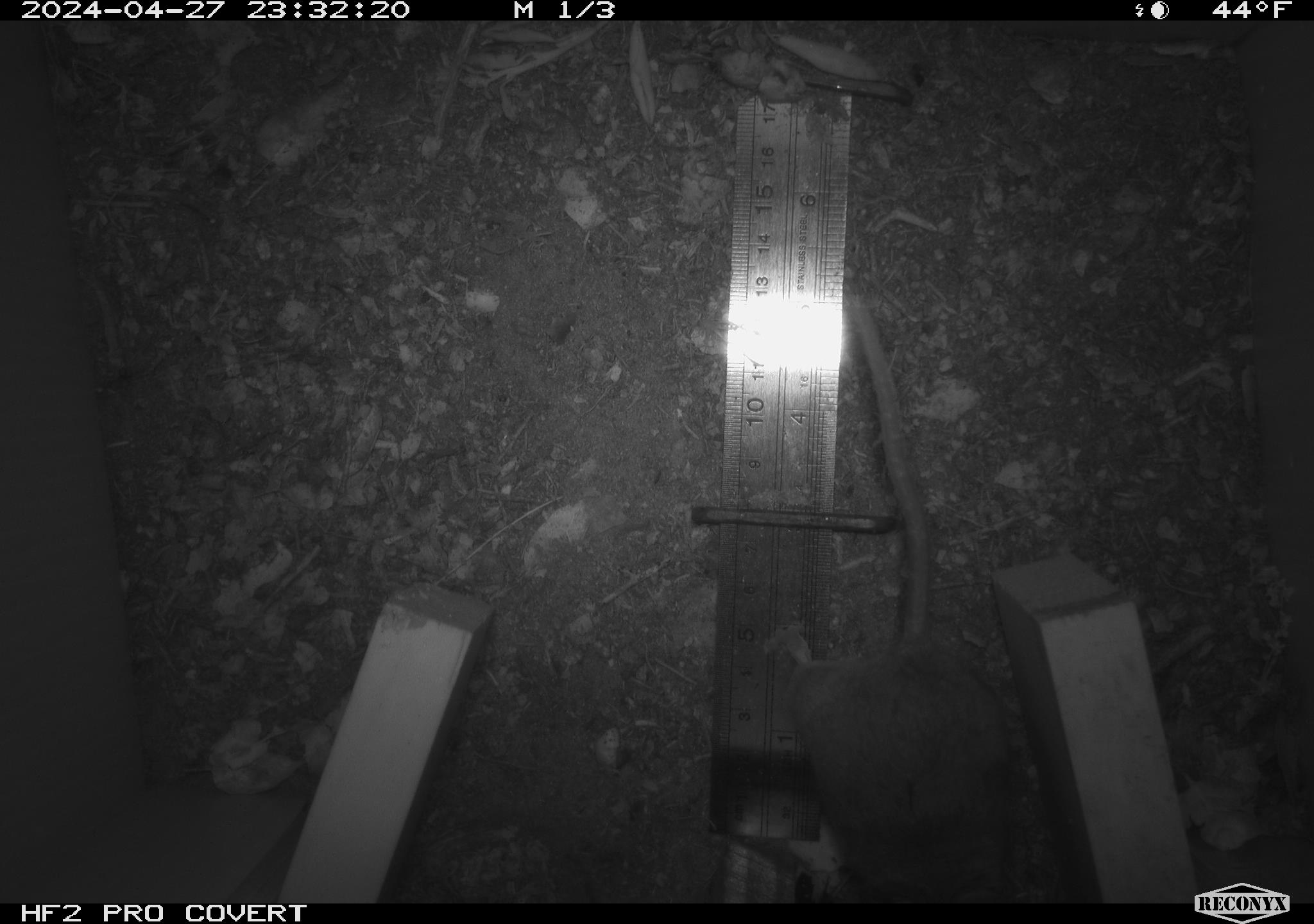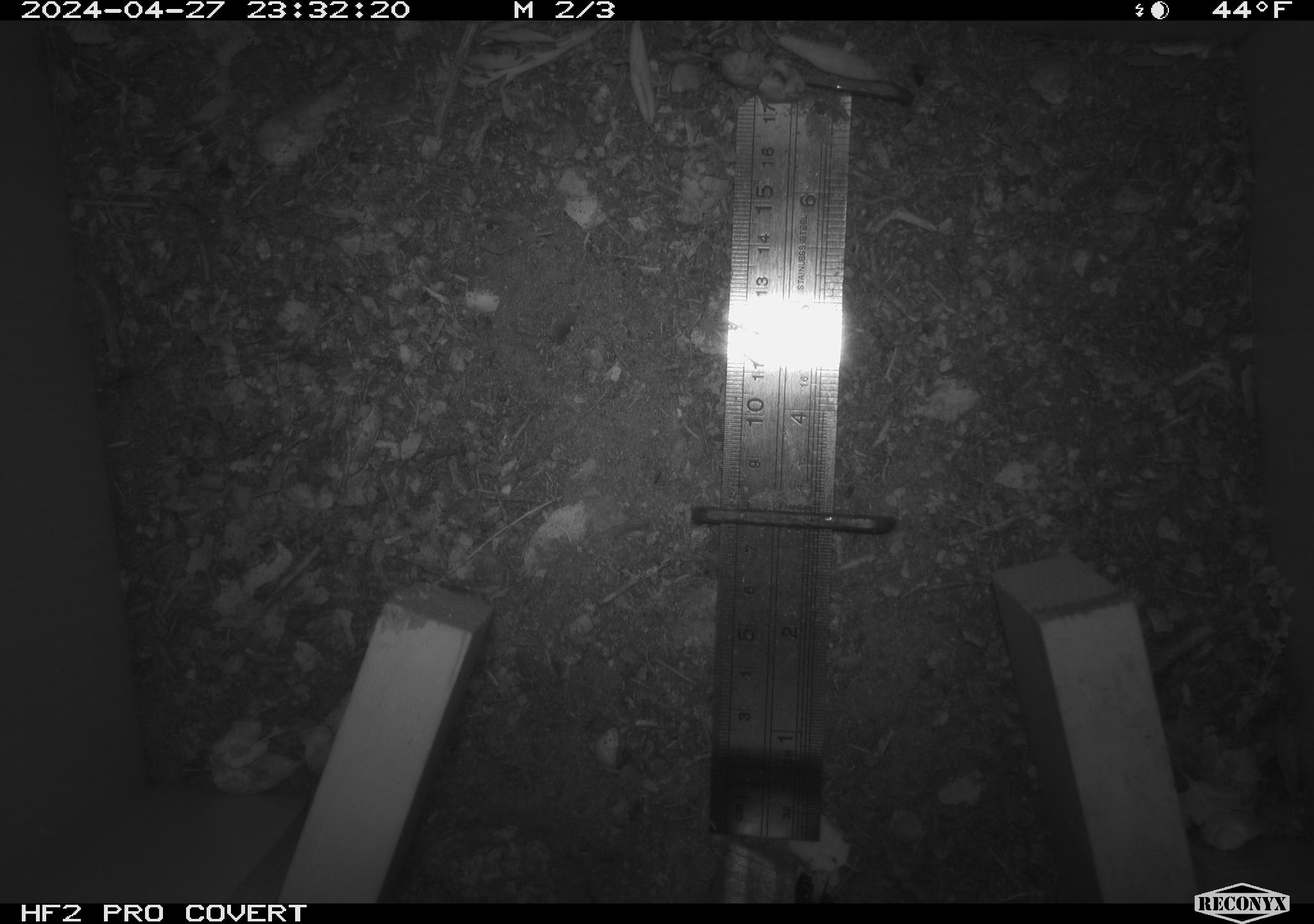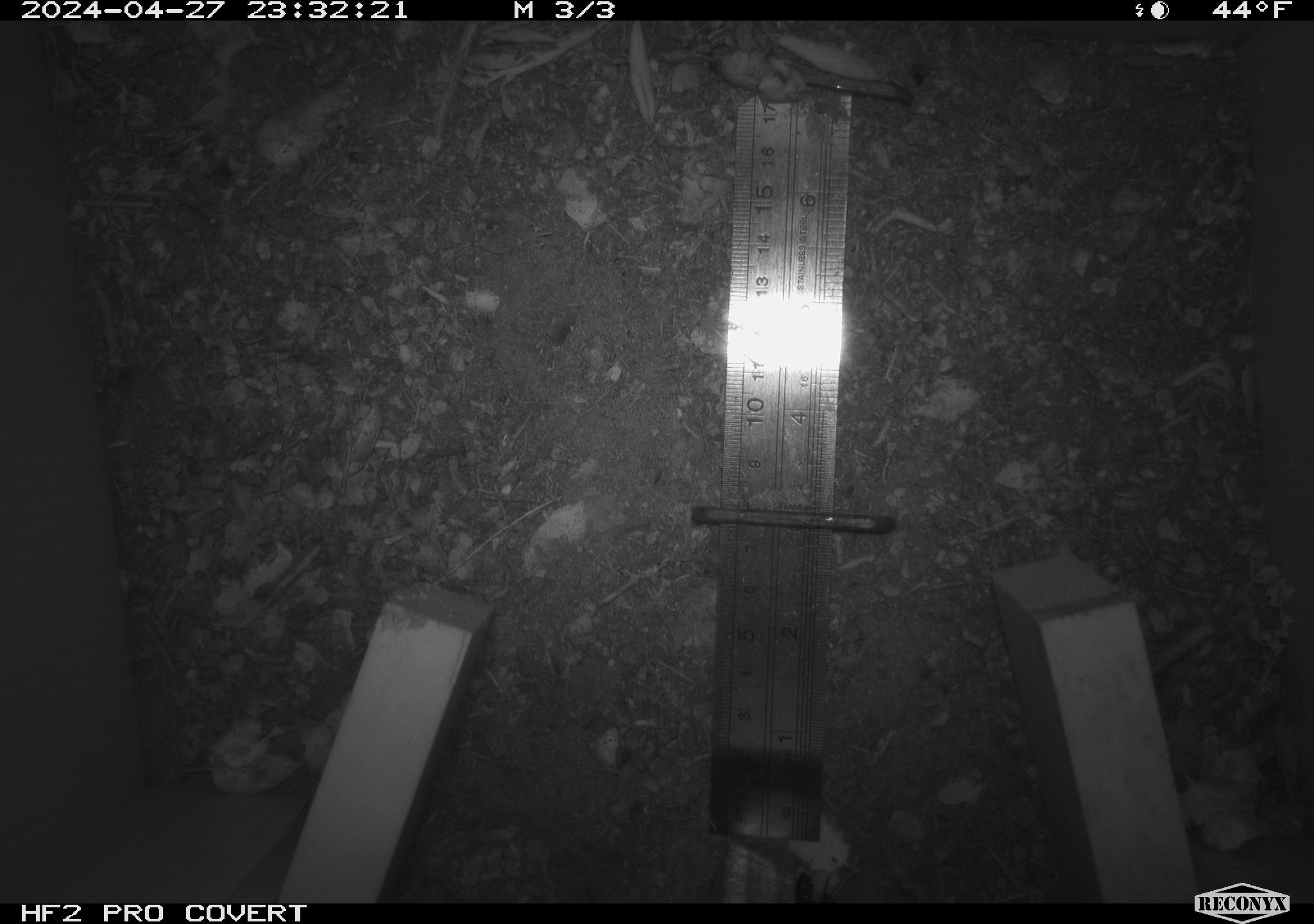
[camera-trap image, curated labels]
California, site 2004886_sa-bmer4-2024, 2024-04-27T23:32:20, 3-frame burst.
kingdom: Animalia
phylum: Chordata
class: Mammalia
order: Rodentia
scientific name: Rodentia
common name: mouse species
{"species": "mouse species (Rodentia)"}